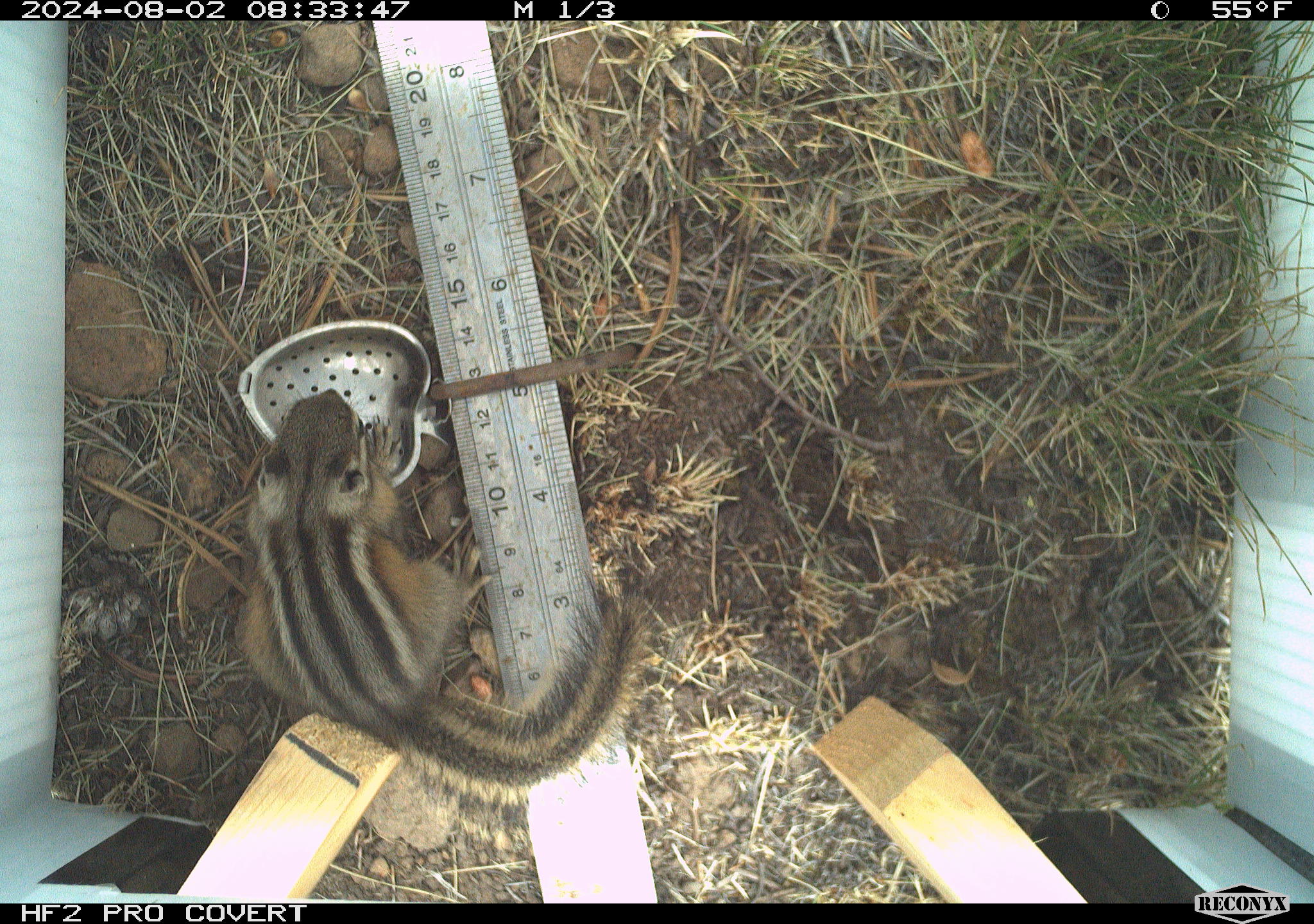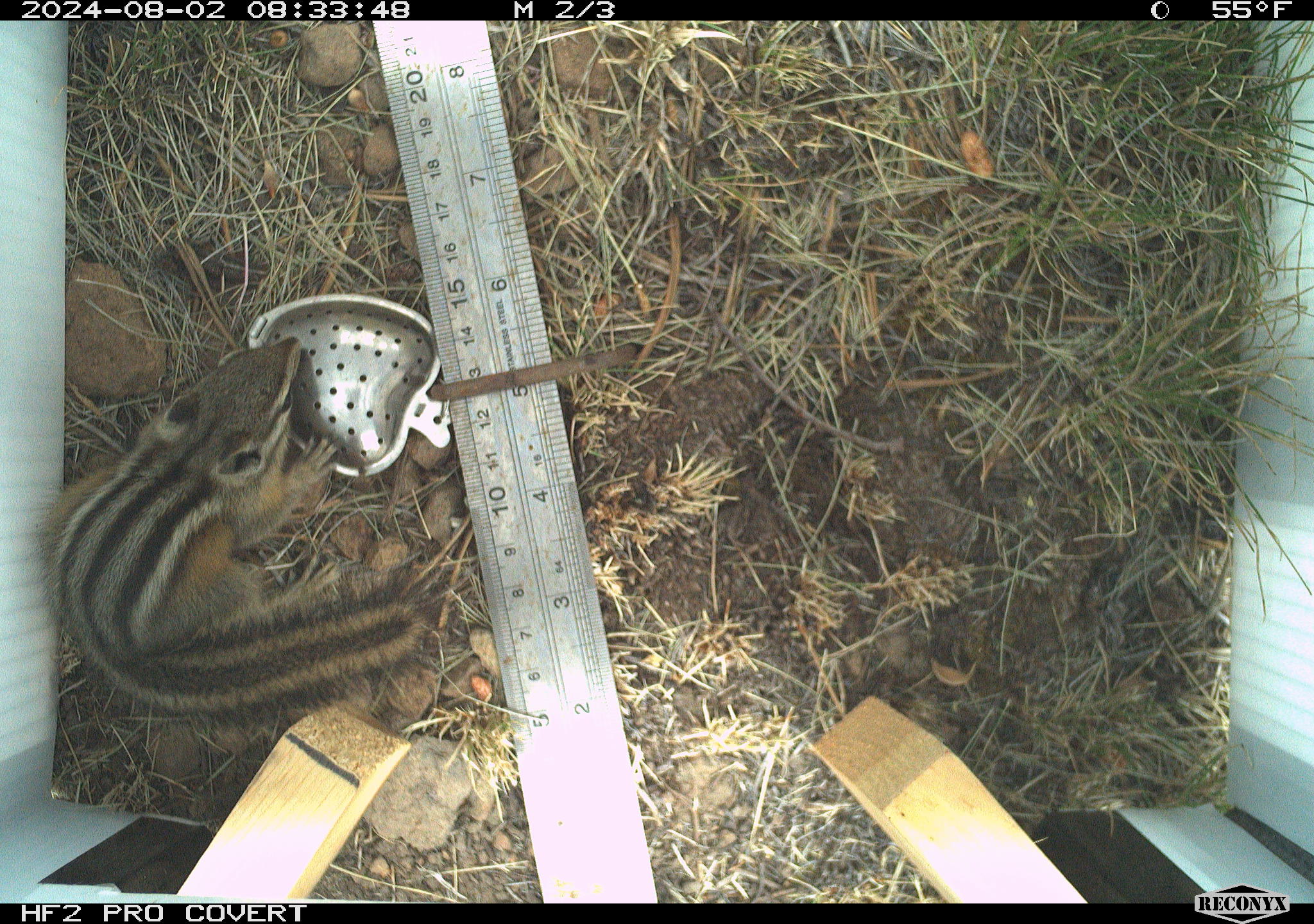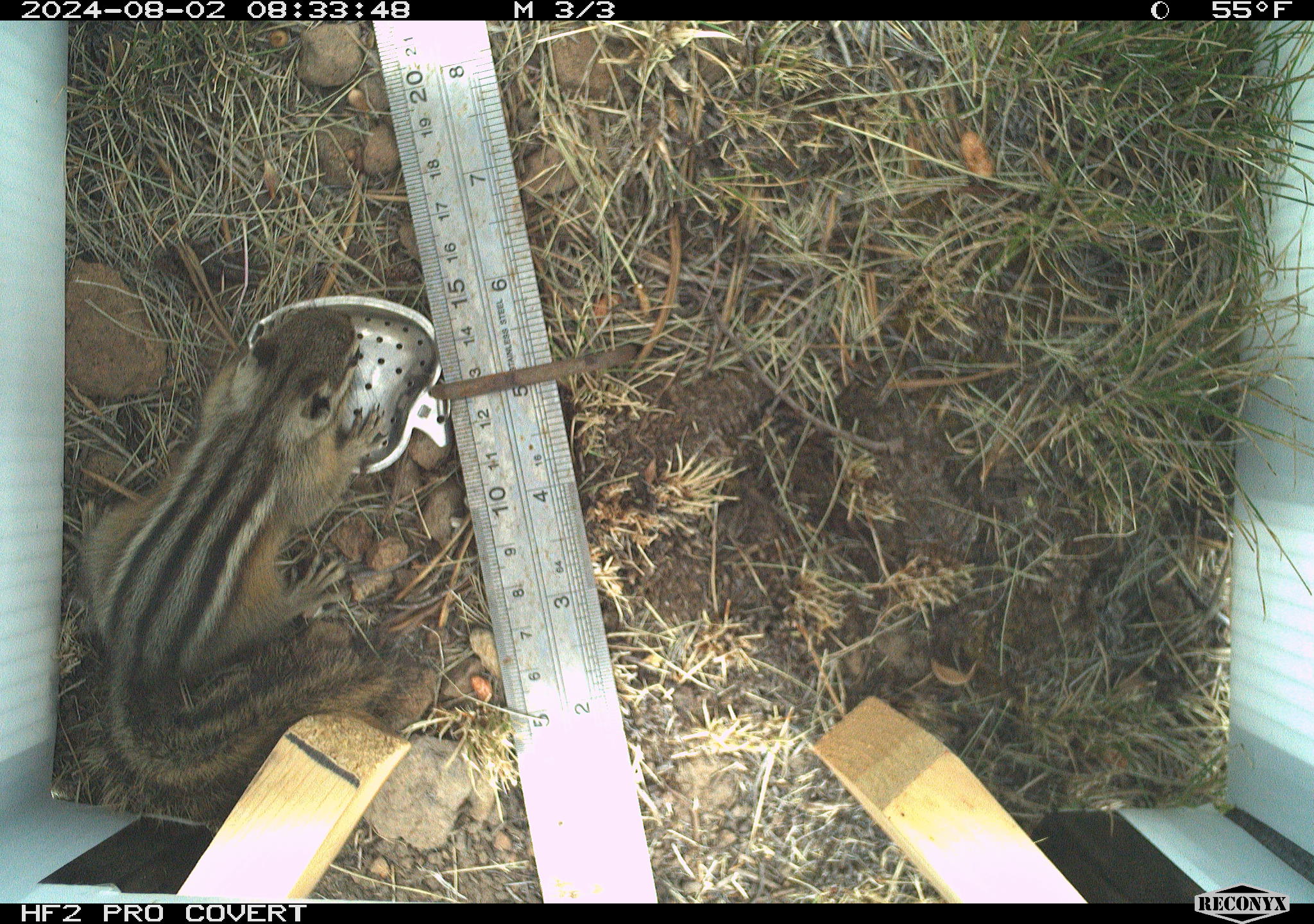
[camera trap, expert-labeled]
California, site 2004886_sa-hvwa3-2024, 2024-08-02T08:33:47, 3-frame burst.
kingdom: Animalia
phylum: Chordata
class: Mammalia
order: Rodentia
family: Sciuridae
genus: Neotamias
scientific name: Neotamias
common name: western chipmunks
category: neotamias species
Neotamias species (western chipmunks) (Neotamias).